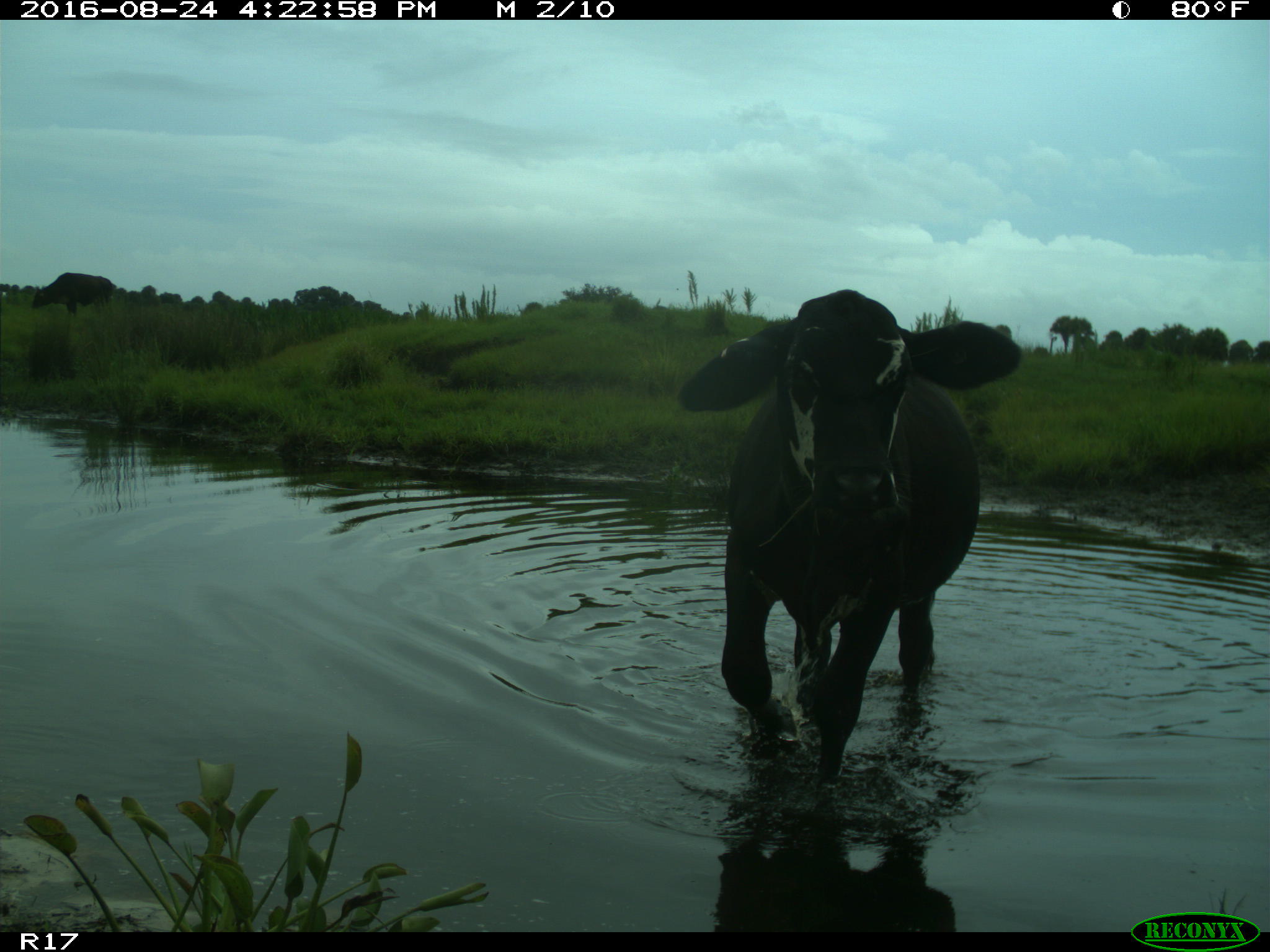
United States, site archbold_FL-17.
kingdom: Animalia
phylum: Chordata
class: Mammalia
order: Artiodactyla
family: Bovidae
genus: Bos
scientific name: Bos taurus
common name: domestic cow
Bos taurus (domestic cow).